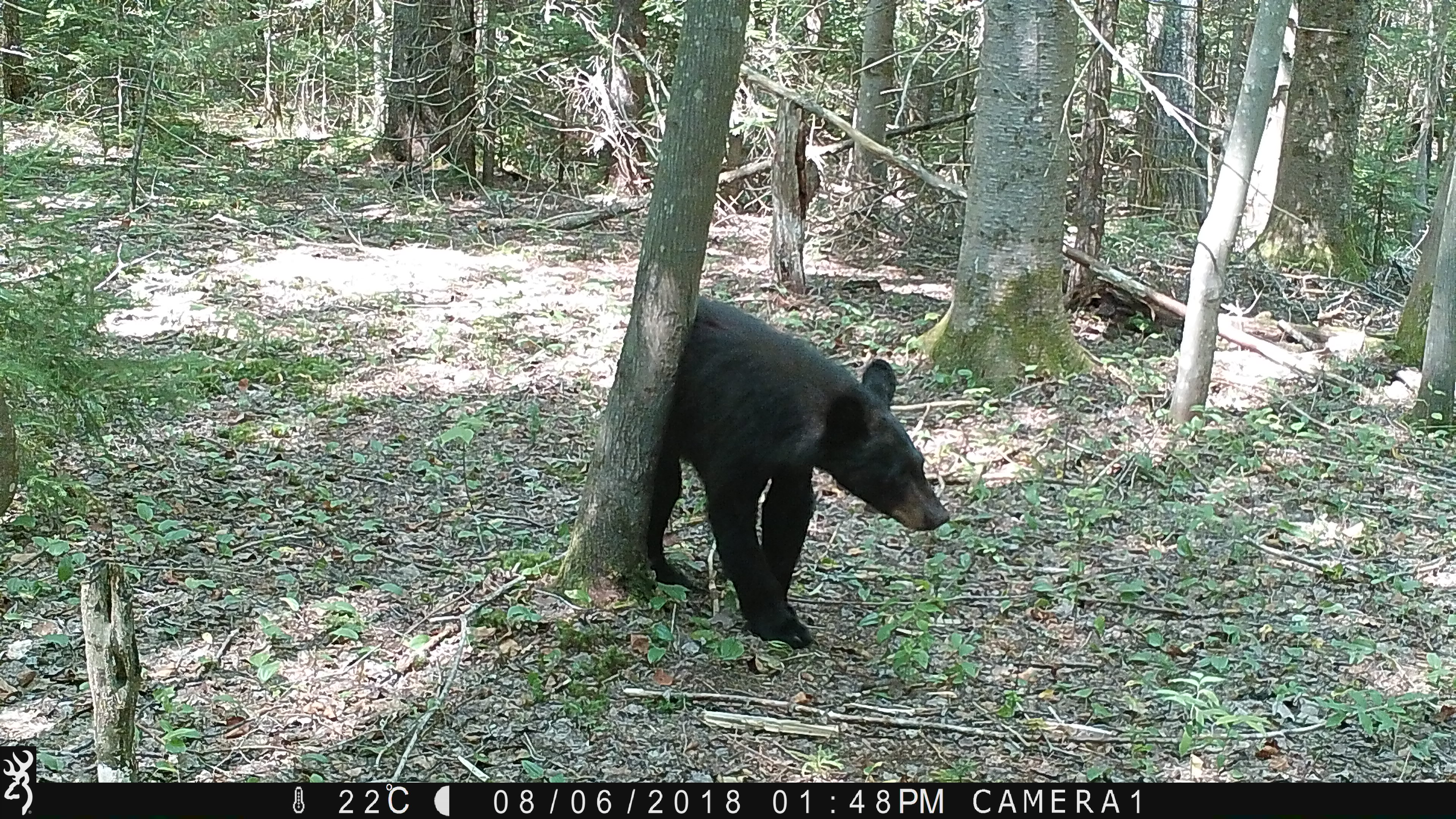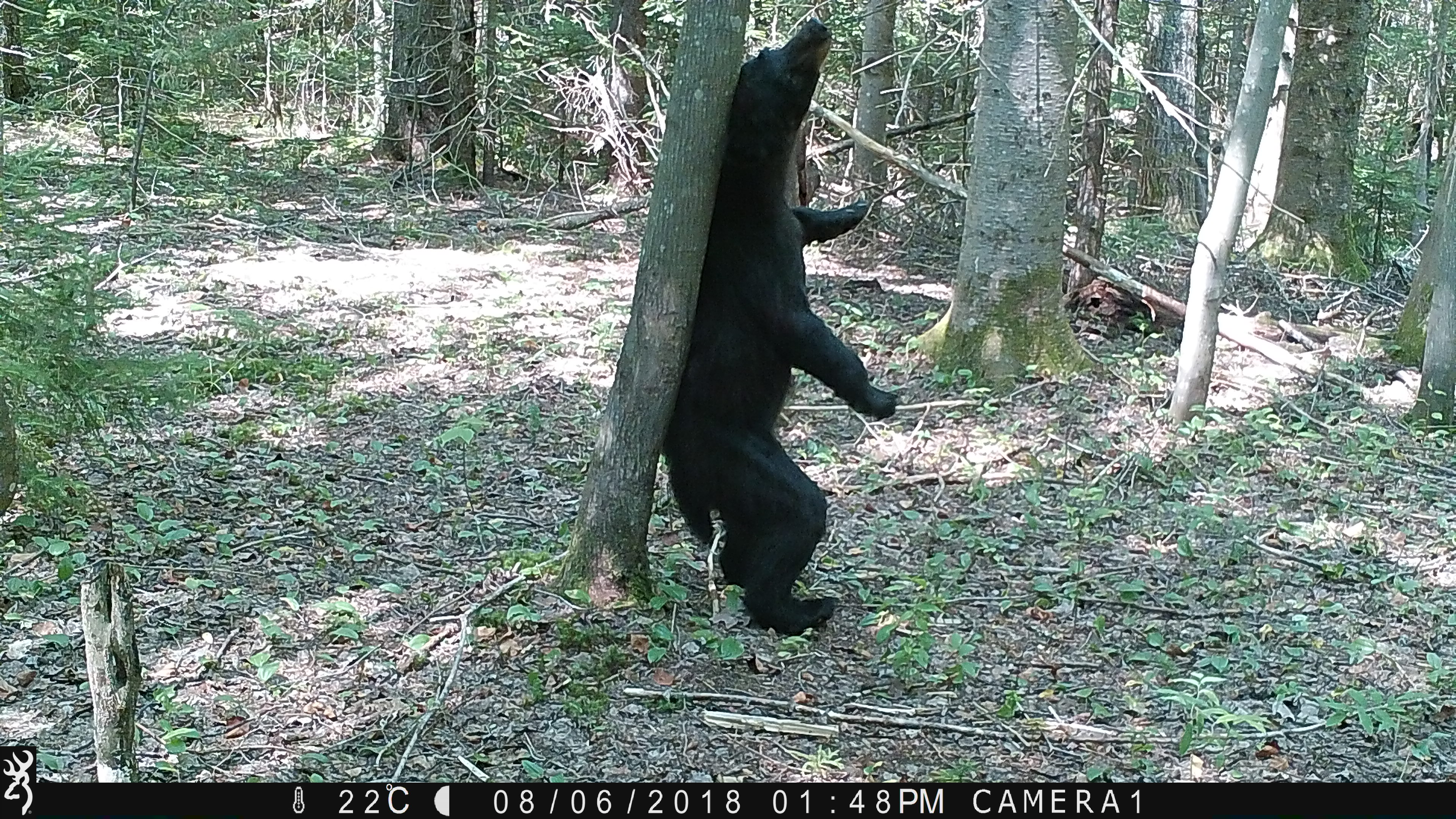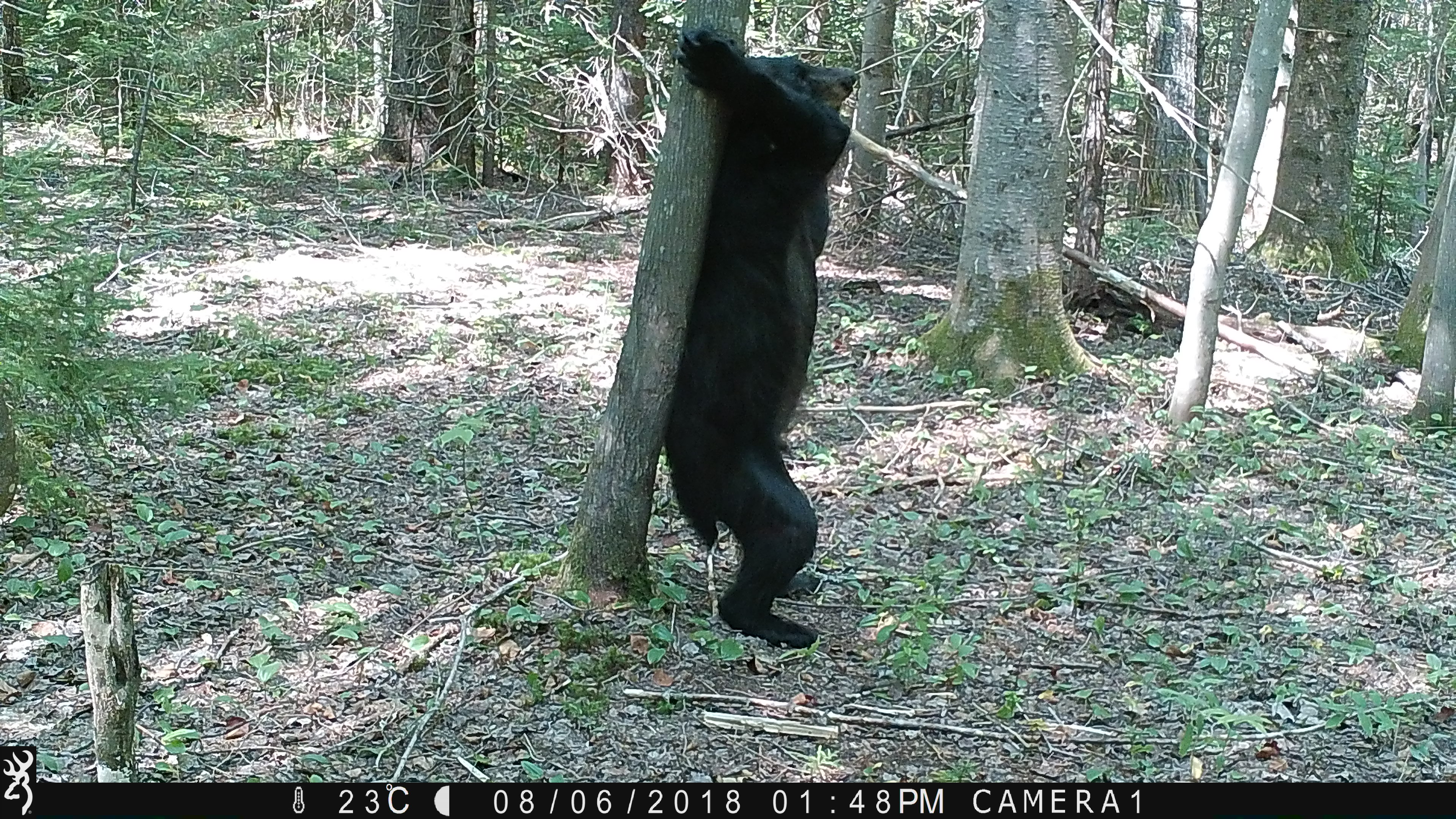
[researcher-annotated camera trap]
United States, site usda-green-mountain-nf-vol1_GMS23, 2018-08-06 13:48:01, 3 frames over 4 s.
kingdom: Animalia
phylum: Chordata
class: Mammalia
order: Carnivora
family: Ursidae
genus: Ursus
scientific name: Ursus americanus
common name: black bear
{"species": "black bear (Ursus americanus)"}